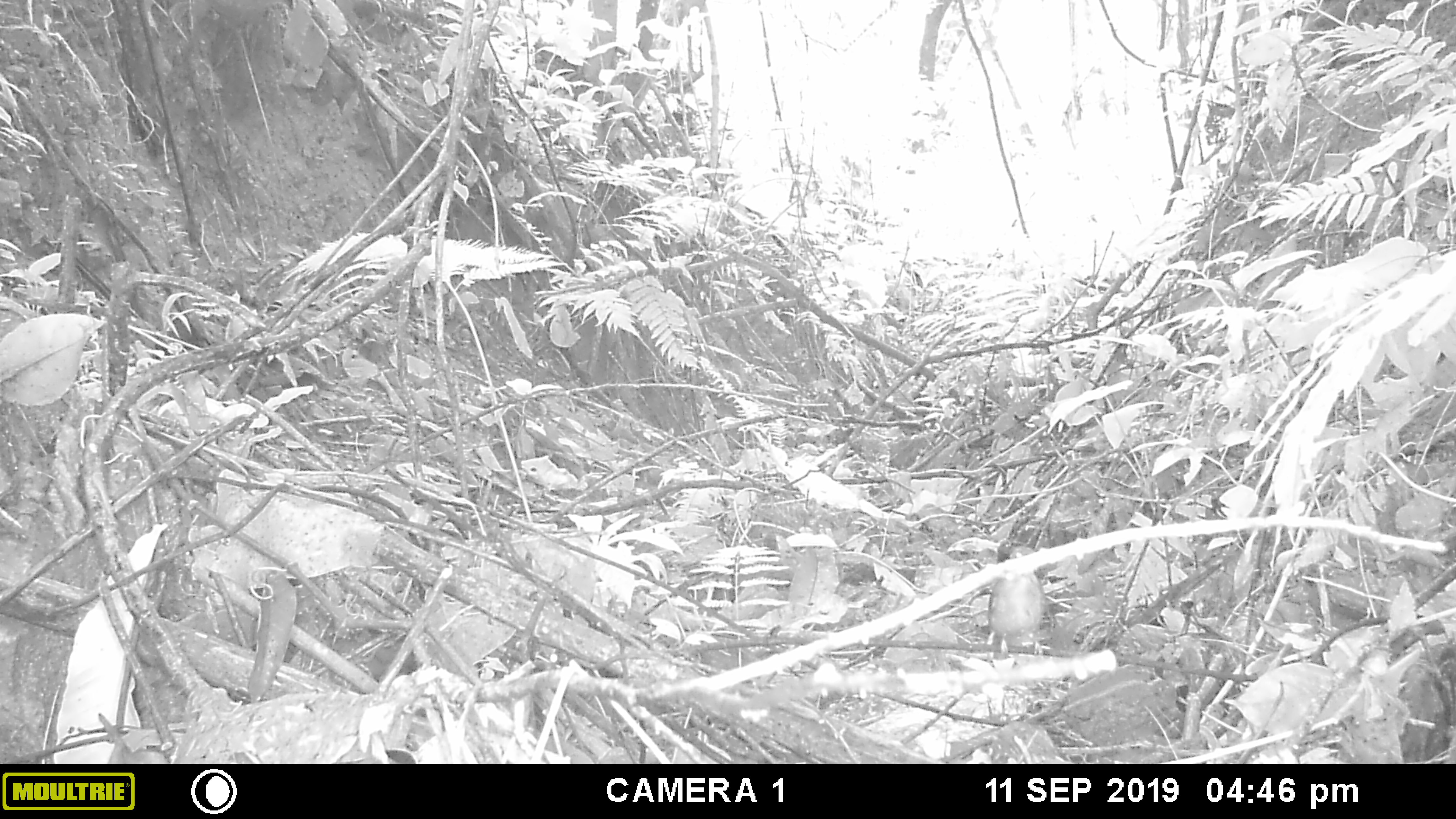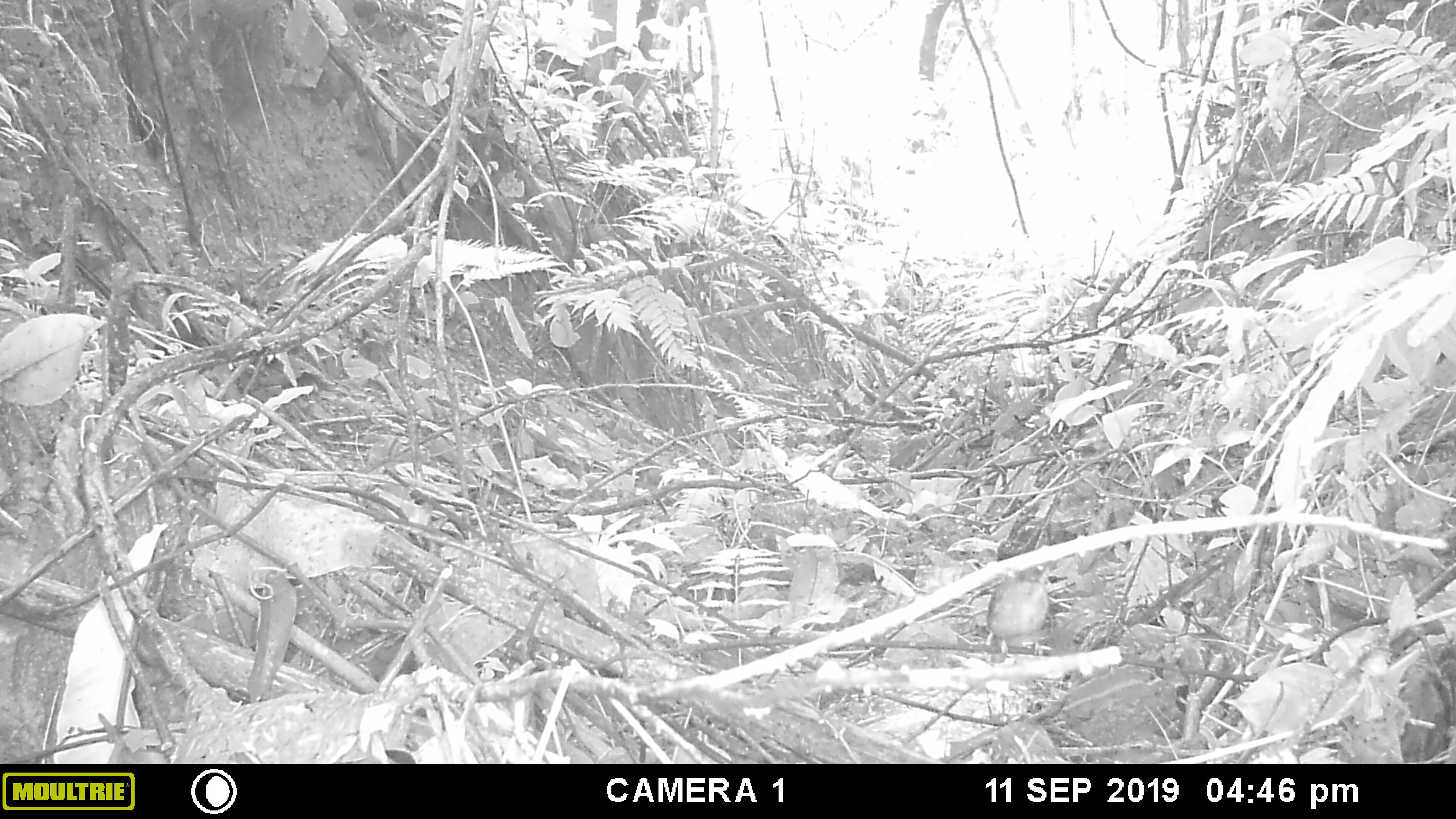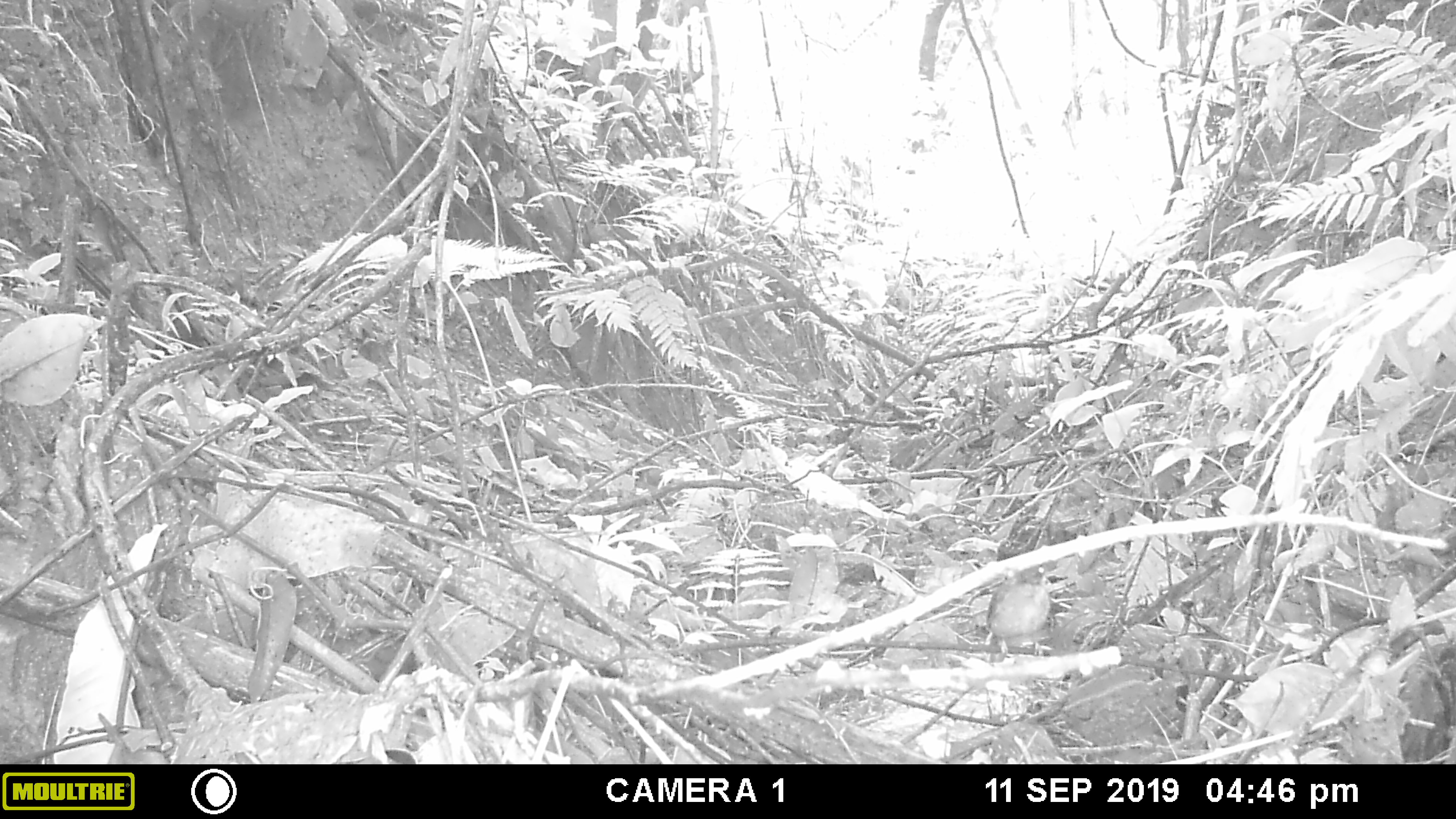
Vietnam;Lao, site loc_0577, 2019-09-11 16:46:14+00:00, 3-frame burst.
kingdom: Animalia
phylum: Chordata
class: Aves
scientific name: Aves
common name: bird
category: unidentified bird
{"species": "unidentified bird (bird) (Aves)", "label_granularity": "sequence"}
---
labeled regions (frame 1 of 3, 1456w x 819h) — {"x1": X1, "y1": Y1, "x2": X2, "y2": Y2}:
unidentified bird: {"x1": 990, "y1": 545, "x2": 1046, "y2": 659}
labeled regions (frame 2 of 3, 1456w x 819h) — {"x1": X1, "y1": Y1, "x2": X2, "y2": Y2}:
unidentified bird: {"x1": 986, "y1": 560, "x2": 1058, "y2": 656}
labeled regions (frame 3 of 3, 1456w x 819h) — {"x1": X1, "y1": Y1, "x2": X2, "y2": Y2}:
unidentified bird: {"x1": 986, "y1": 560, "x2": 1058, "y2": 656}